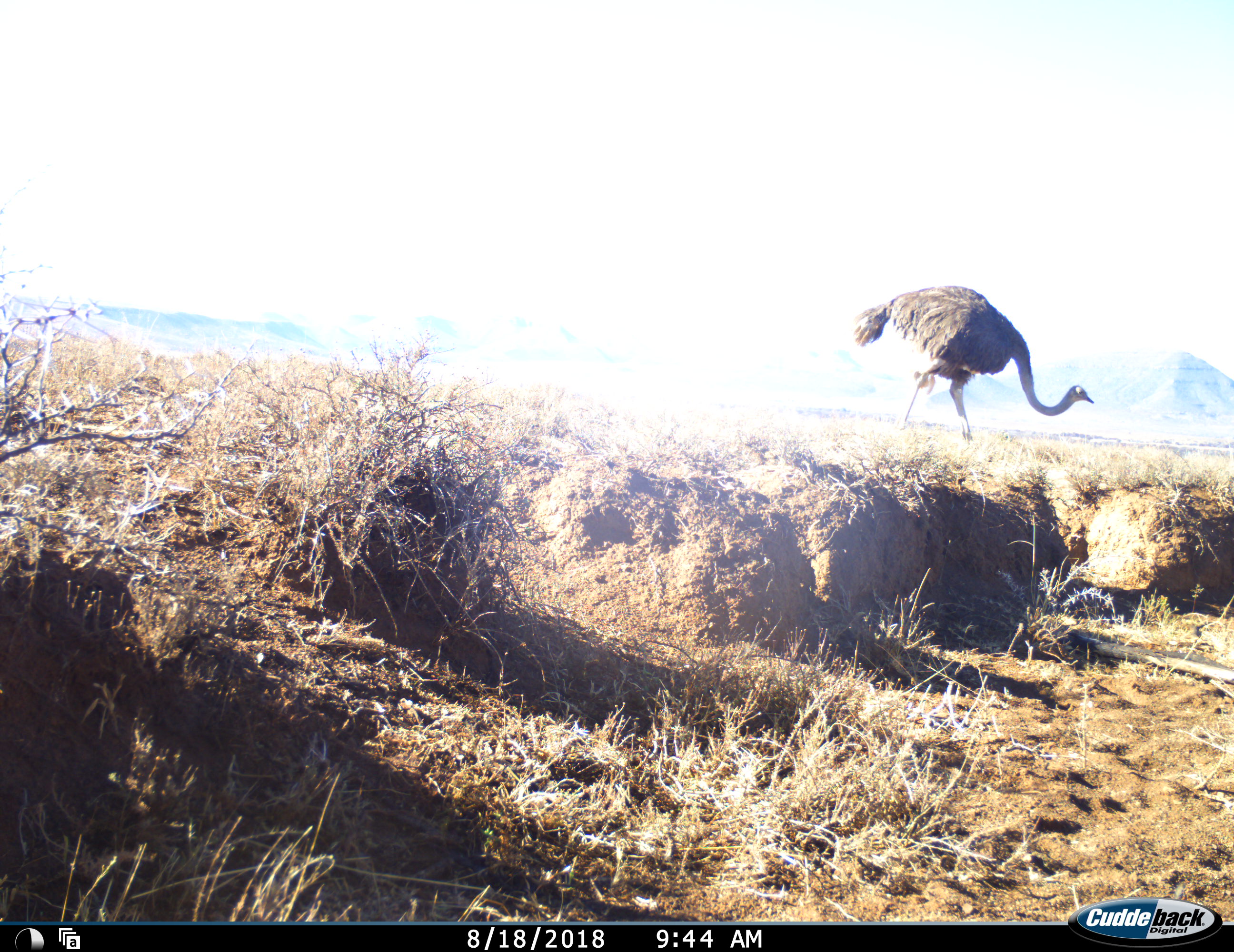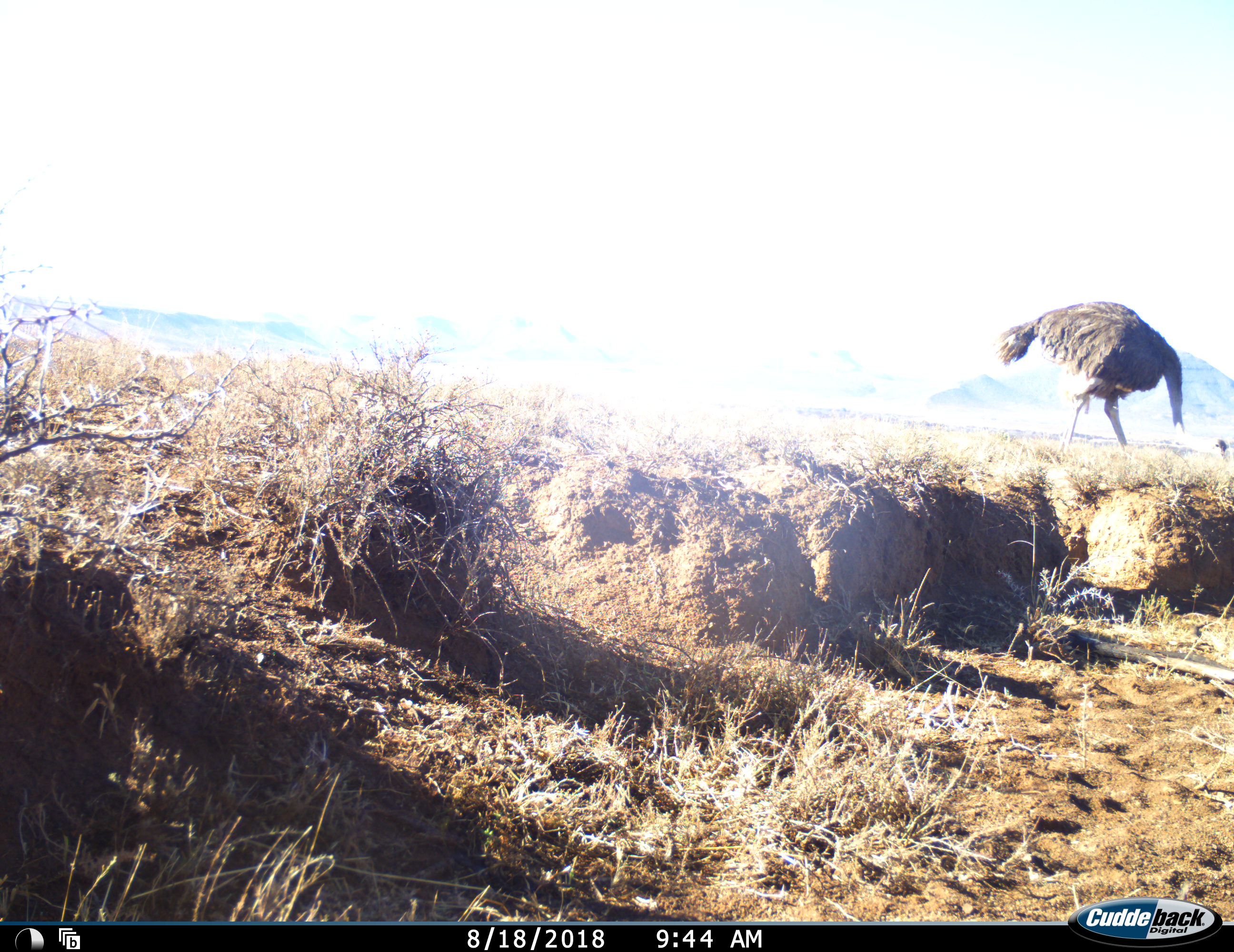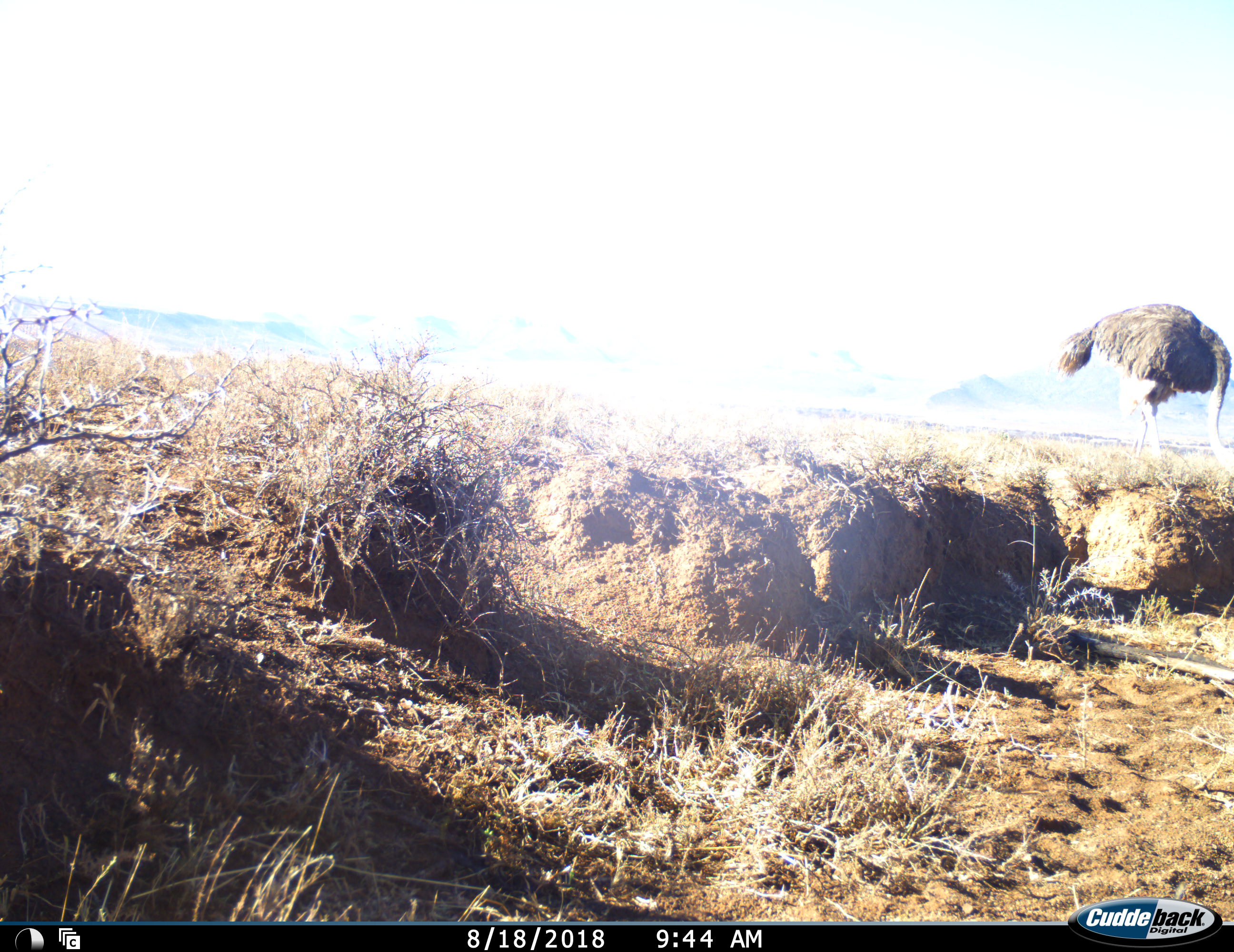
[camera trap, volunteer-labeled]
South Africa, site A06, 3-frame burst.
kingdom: Animalia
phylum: Chordata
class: Aves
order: Struthioniformes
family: Struthionidae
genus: Struthio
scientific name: Struthio camelus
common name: ostrich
Ostrich (Struthio camelus), count 1. Behavior (volunteer vote fractions): standing 0%, resting 0%, moving 100%, interacting 0%. Young present (vote fraction): 0%. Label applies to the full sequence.